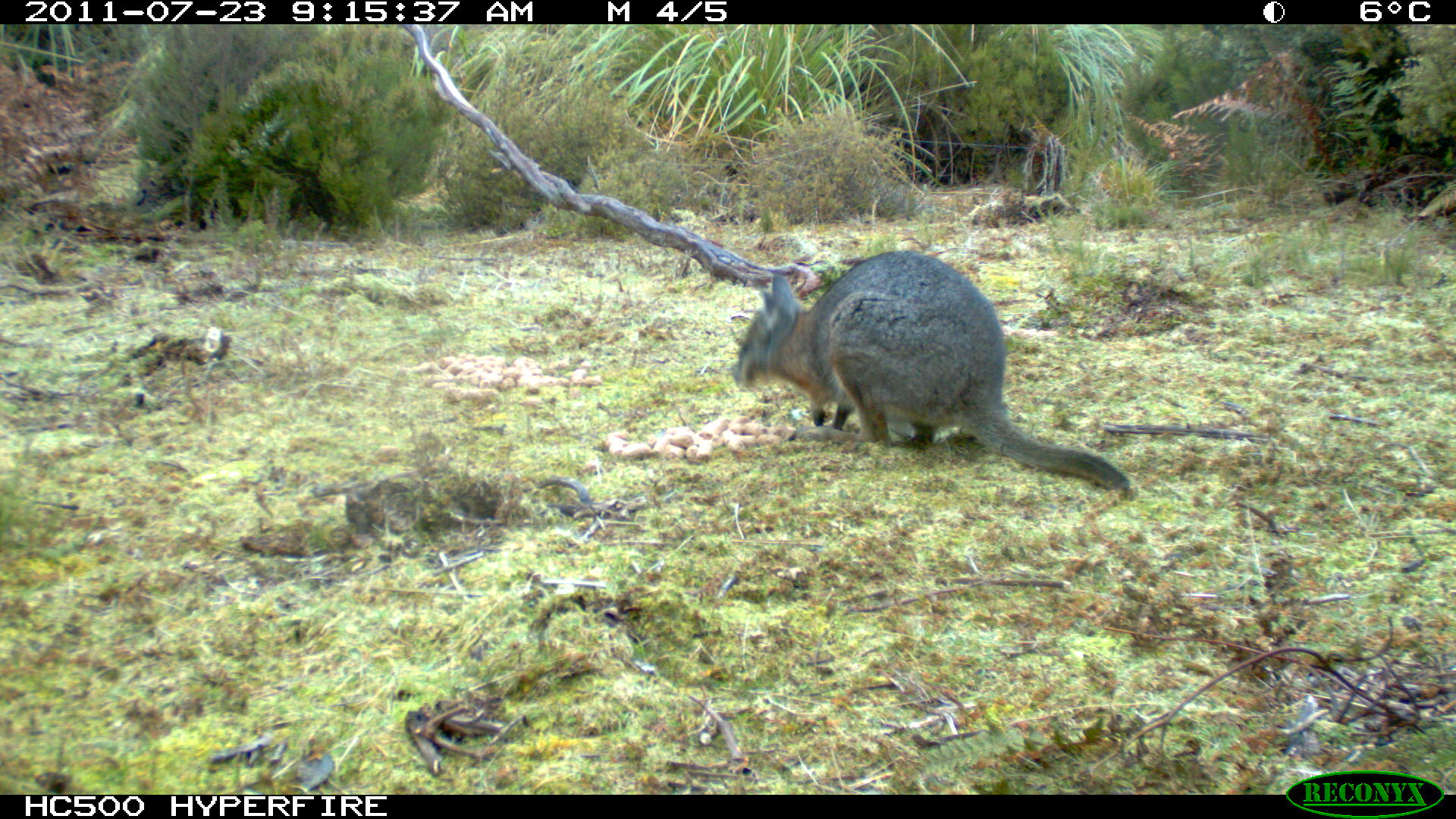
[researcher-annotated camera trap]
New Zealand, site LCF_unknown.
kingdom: Animalia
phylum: Chordata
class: Mammalia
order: Diprotodontia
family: Macropodidae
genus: Notamacropus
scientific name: Notamacropus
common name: wallaby